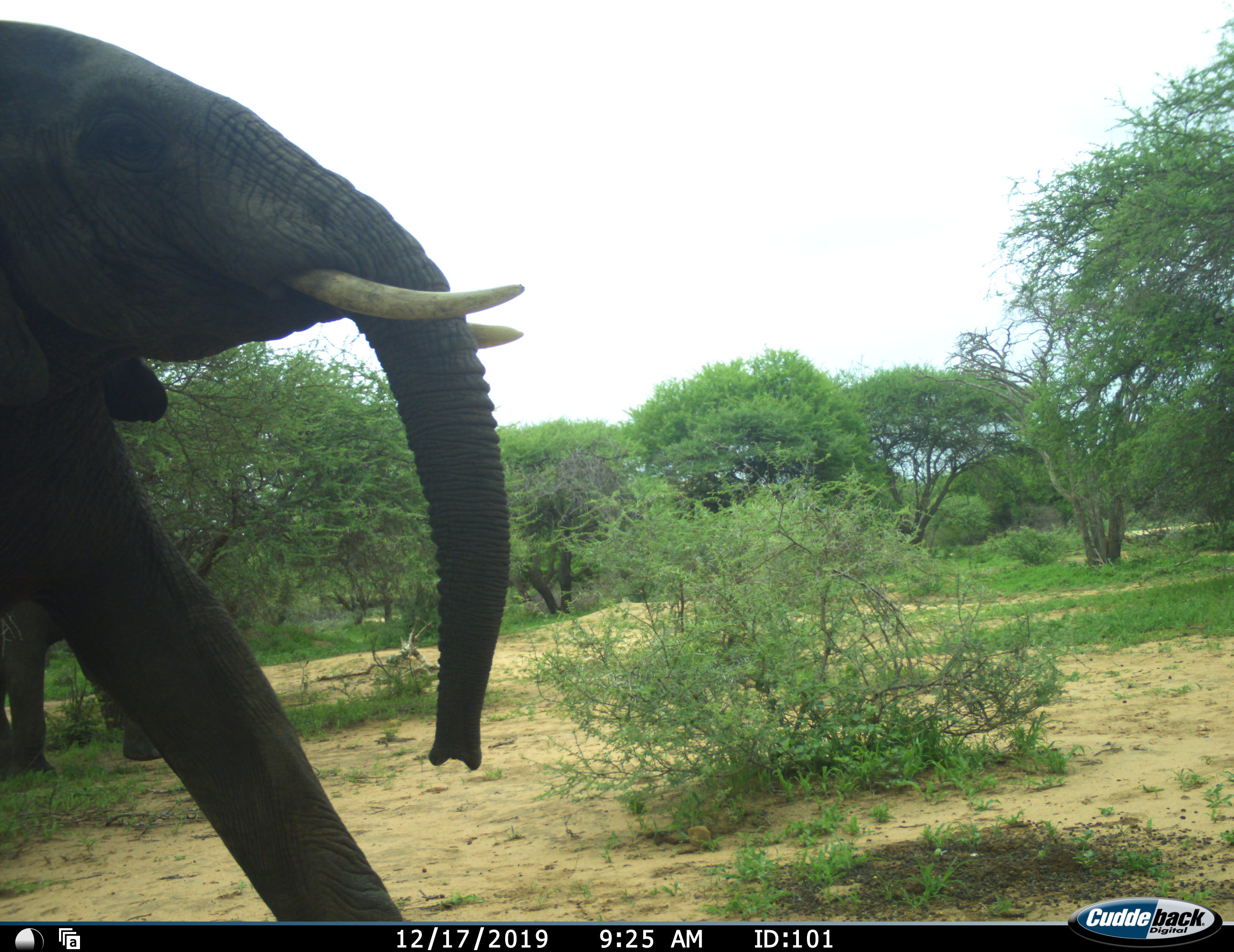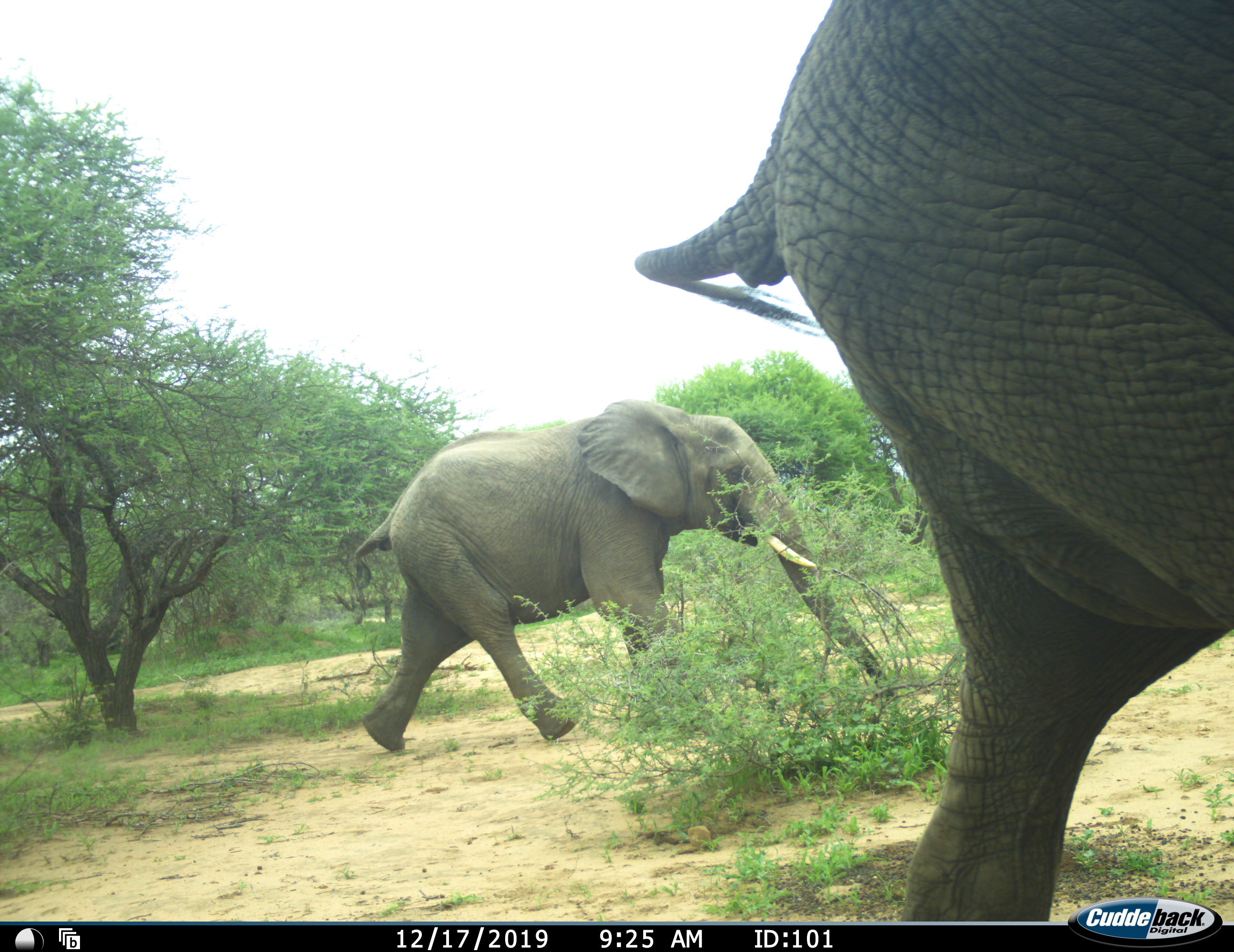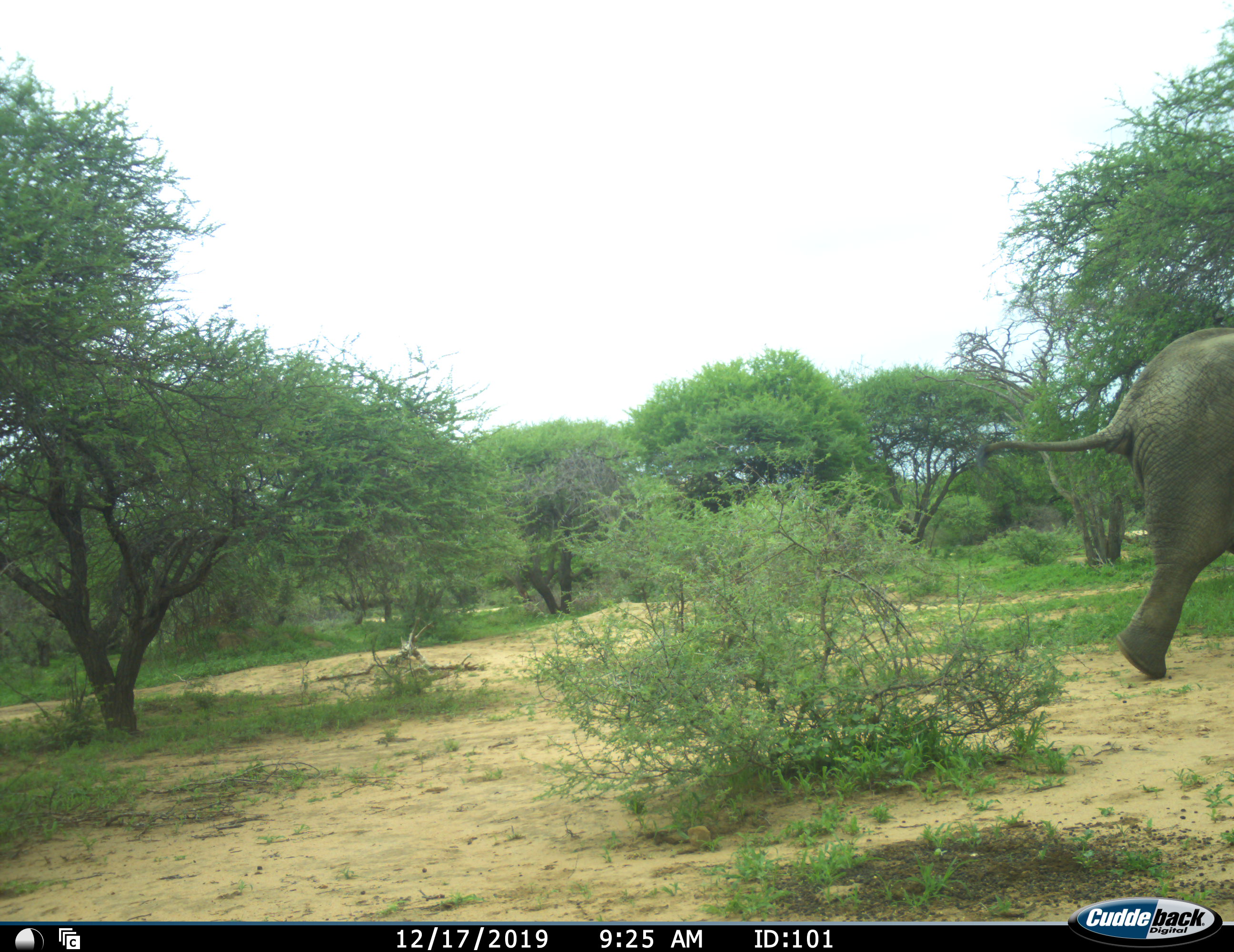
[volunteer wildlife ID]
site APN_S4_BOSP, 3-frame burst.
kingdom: Animalia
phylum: Chordata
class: Mammalia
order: Proboscidea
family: Elephantidae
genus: Loxodonta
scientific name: Loxodonta africana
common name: african bush elephant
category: elephant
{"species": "elephant (african bush elephant) (Loxodonta africana)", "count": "2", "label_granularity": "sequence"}